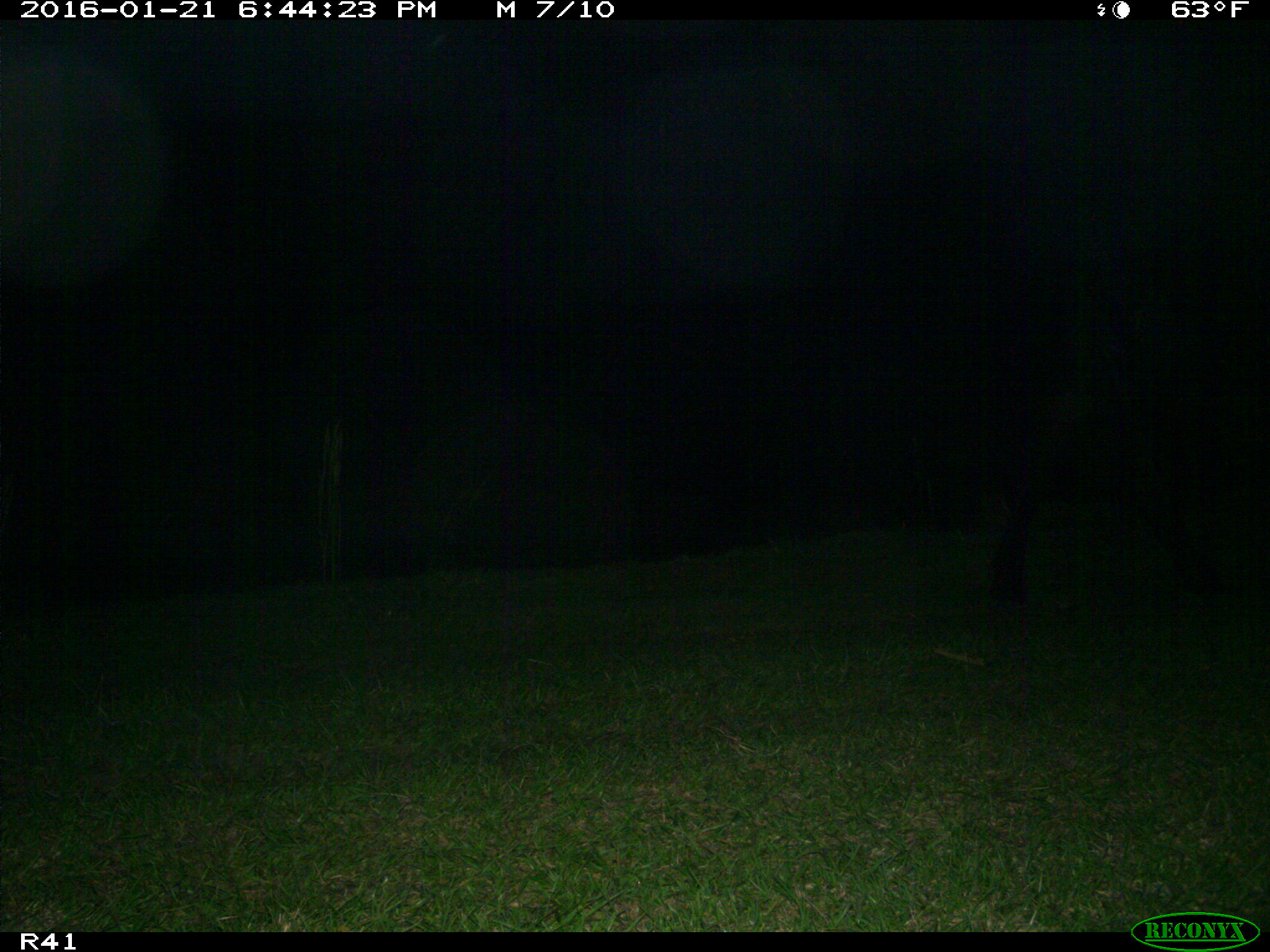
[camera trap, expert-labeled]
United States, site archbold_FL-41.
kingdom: Animalia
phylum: Chordata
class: Mammalia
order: Artiodactyla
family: Bovidae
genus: Bos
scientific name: Bos taurus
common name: domestic cow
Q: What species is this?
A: Bos taurus (domestic cow).